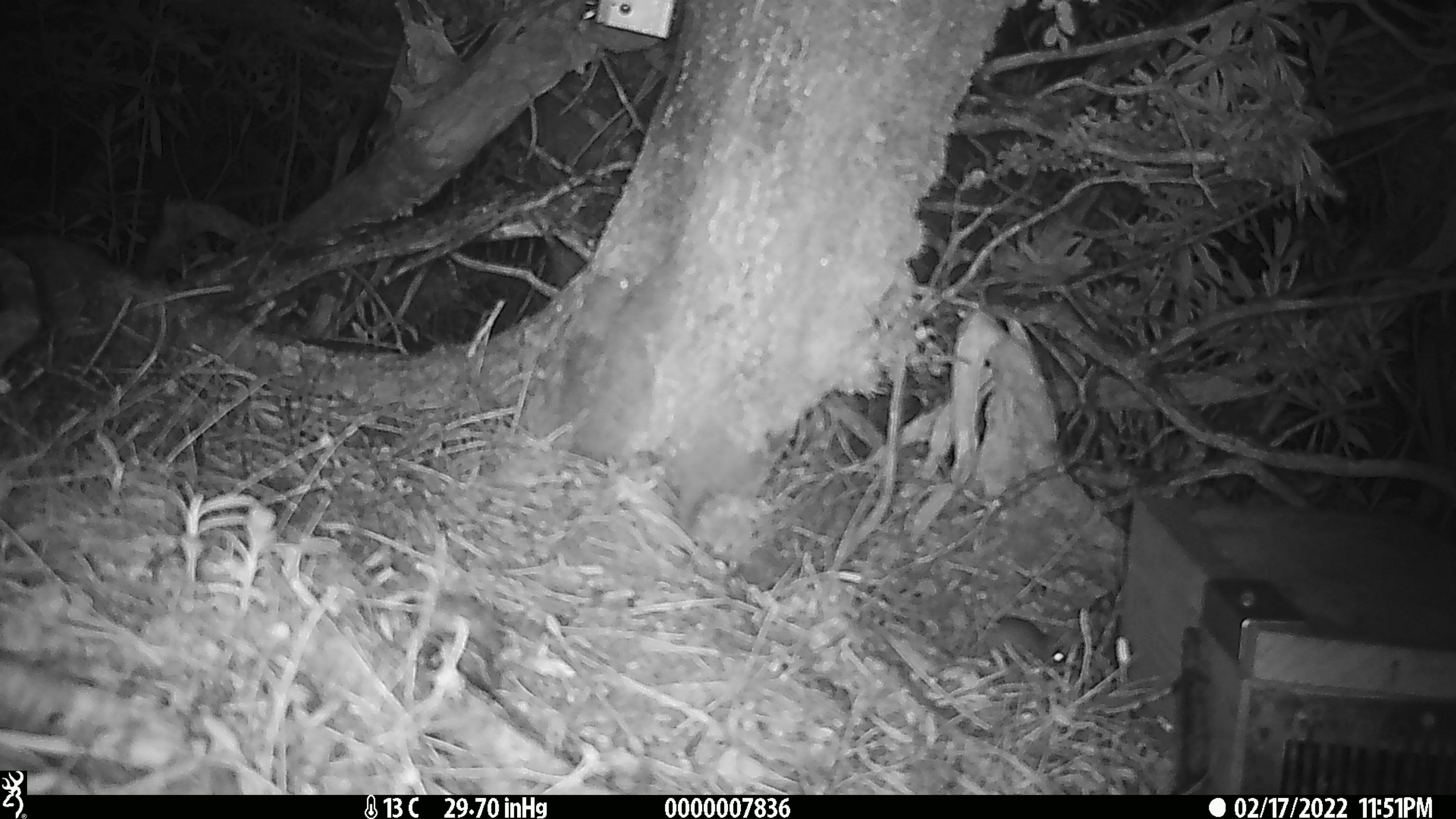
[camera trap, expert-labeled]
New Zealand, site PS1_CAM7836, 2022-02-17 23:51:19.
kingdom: Animalia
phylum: Chordata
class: Mammalia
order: Rodentia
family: Muridae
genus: Mus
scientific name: Mus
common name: mouse